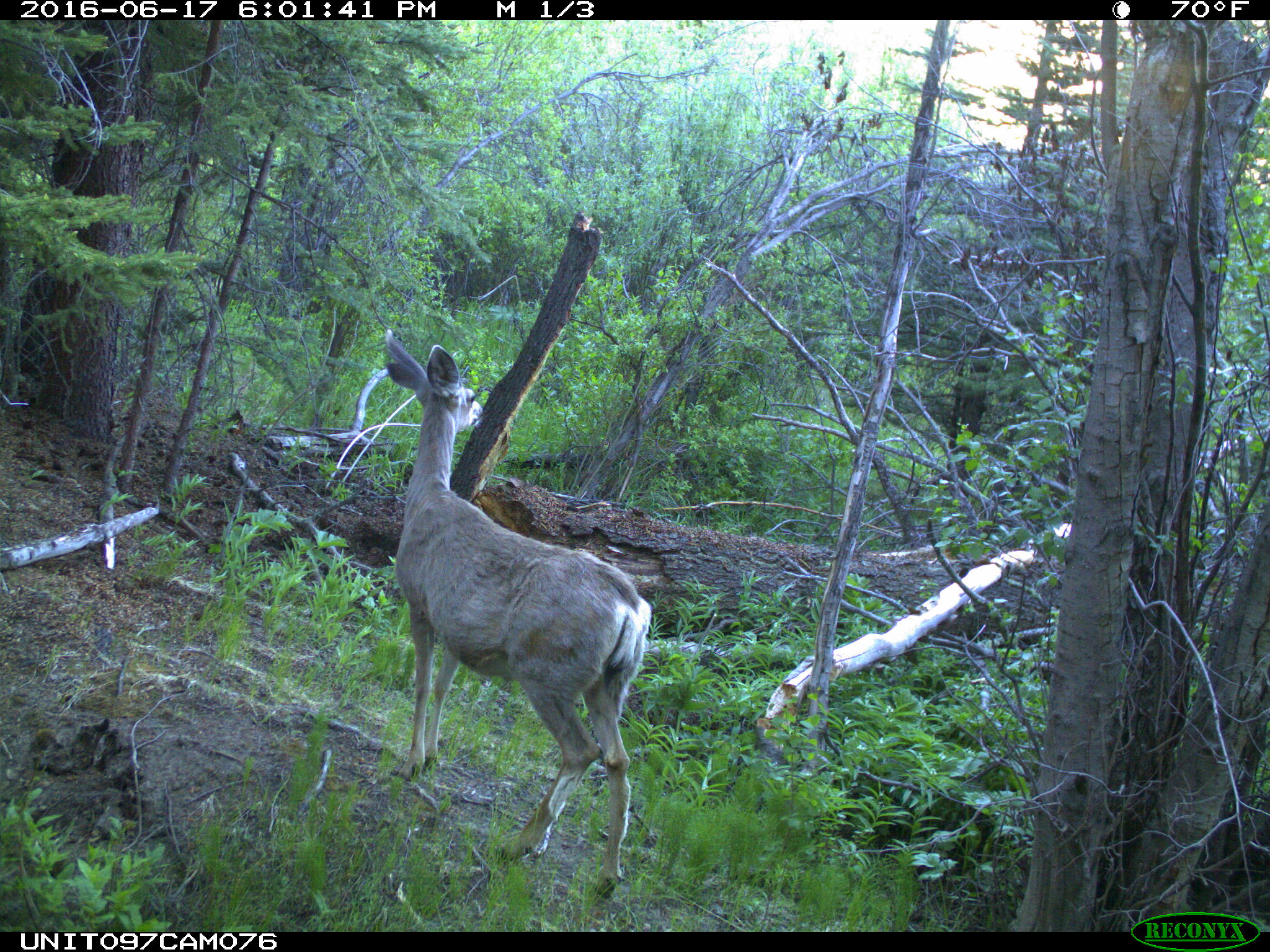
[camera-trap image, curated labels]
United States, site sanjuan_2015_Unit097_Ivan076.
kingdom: Animalia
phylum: Chordata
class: Mammalia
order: Artiodactyla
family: Cervidae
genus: Odocoileus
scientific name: Odocoileus hemionus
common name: mule deer